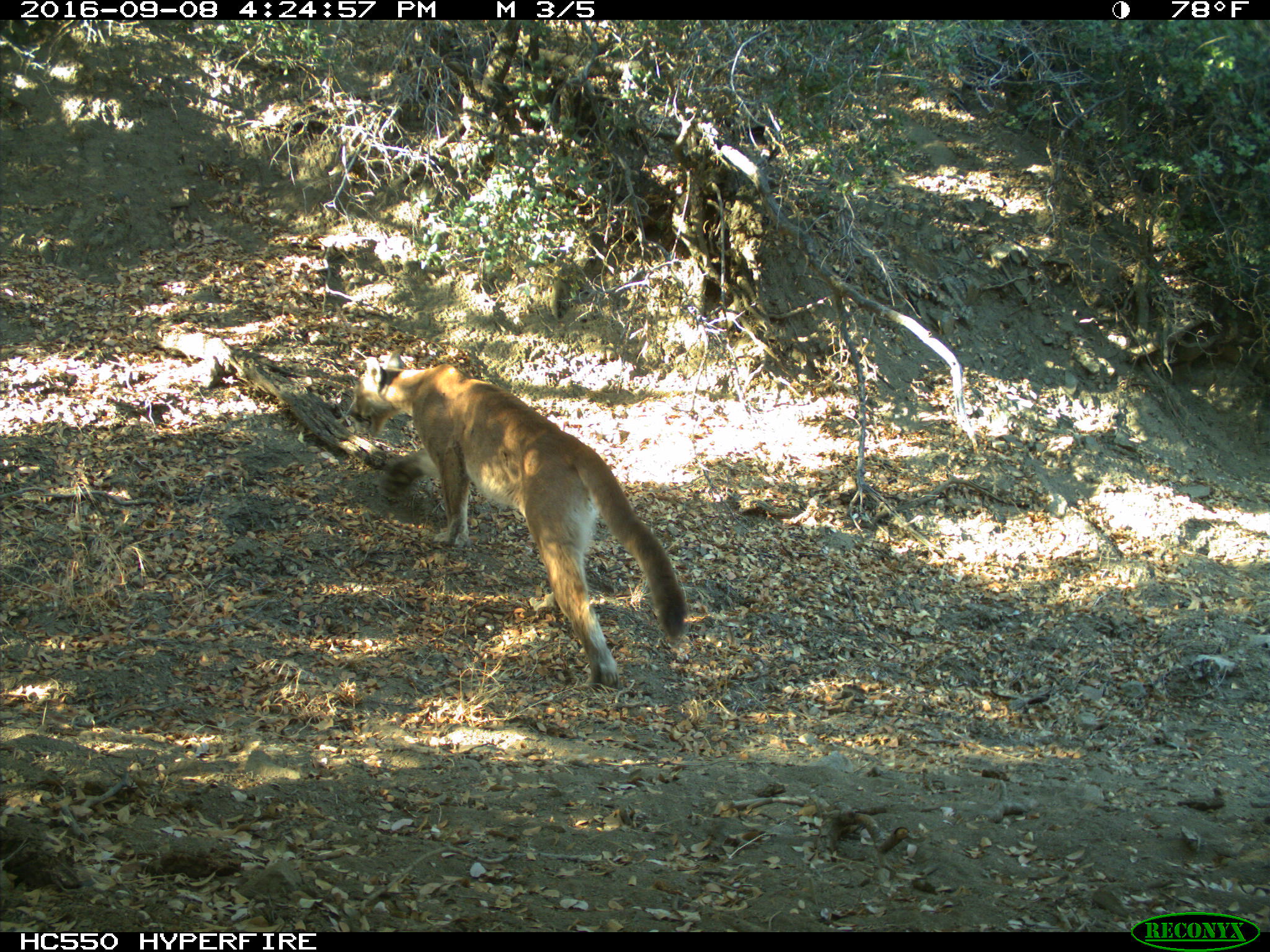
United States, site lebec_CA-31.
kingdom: Animalia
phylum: Chordata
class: Mammalia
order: Carnivora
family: Felidae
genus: Puma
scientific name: Puma concolor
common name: mountain lion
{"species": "Puma concolor (mountain lion)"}